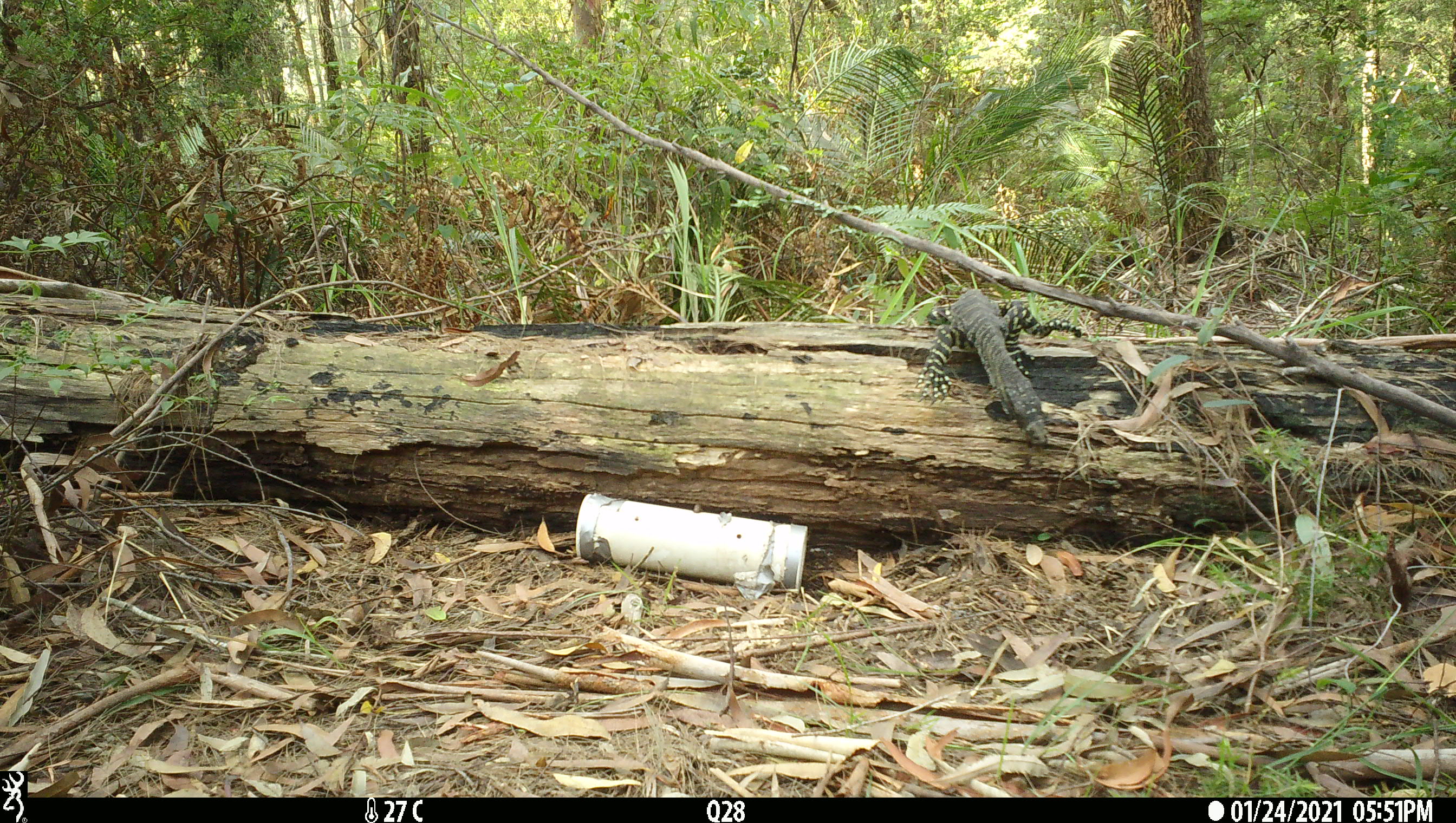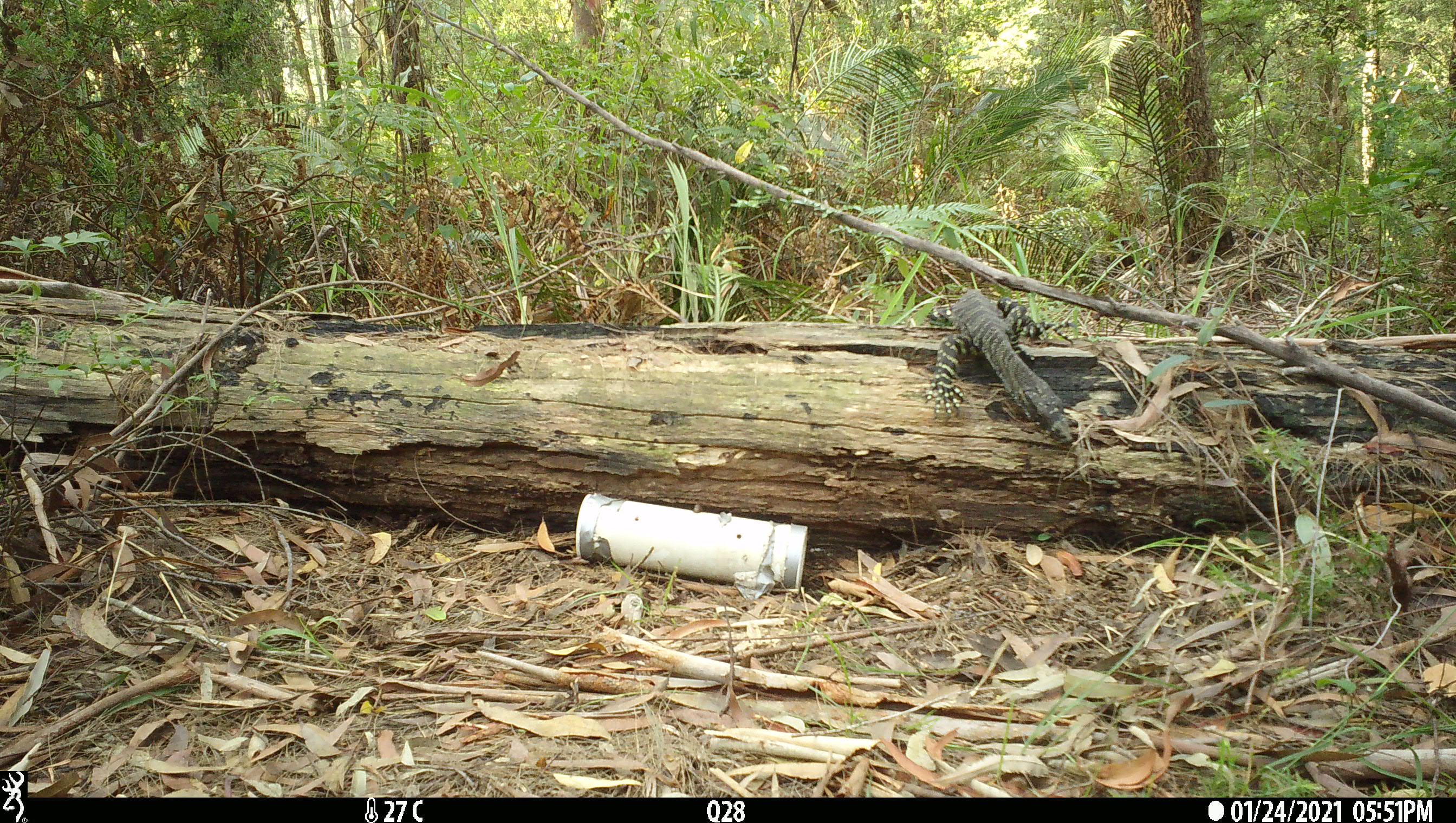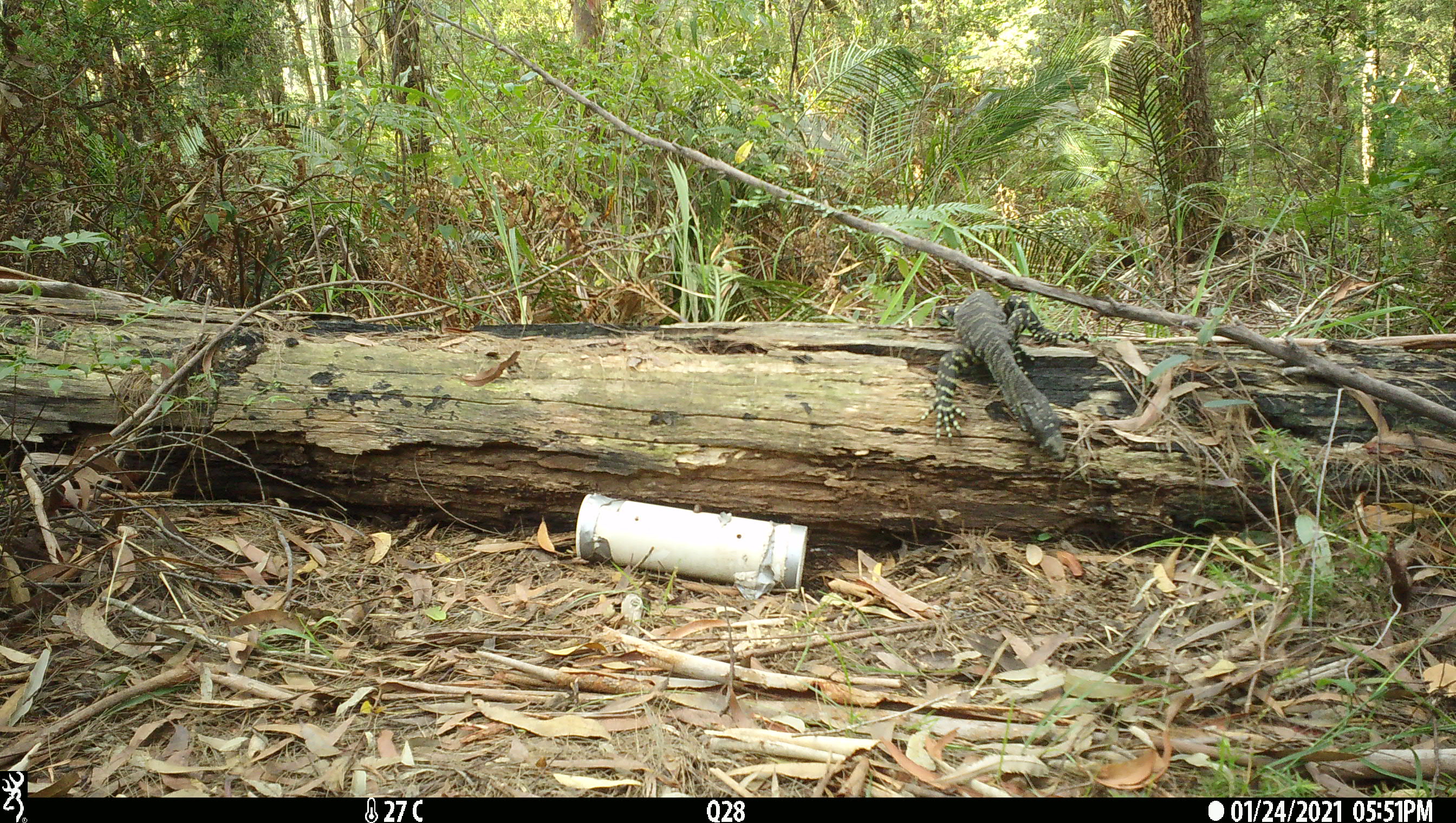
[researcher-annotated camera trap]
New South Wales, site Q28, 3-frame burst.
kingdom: Animalia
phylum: Chordata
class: Reptilia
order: Squamata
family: Varanidae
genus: Varanus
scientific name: Varanus varius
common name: lace monitor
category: goanna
Goanna (lace monitor) (Varanus varius).